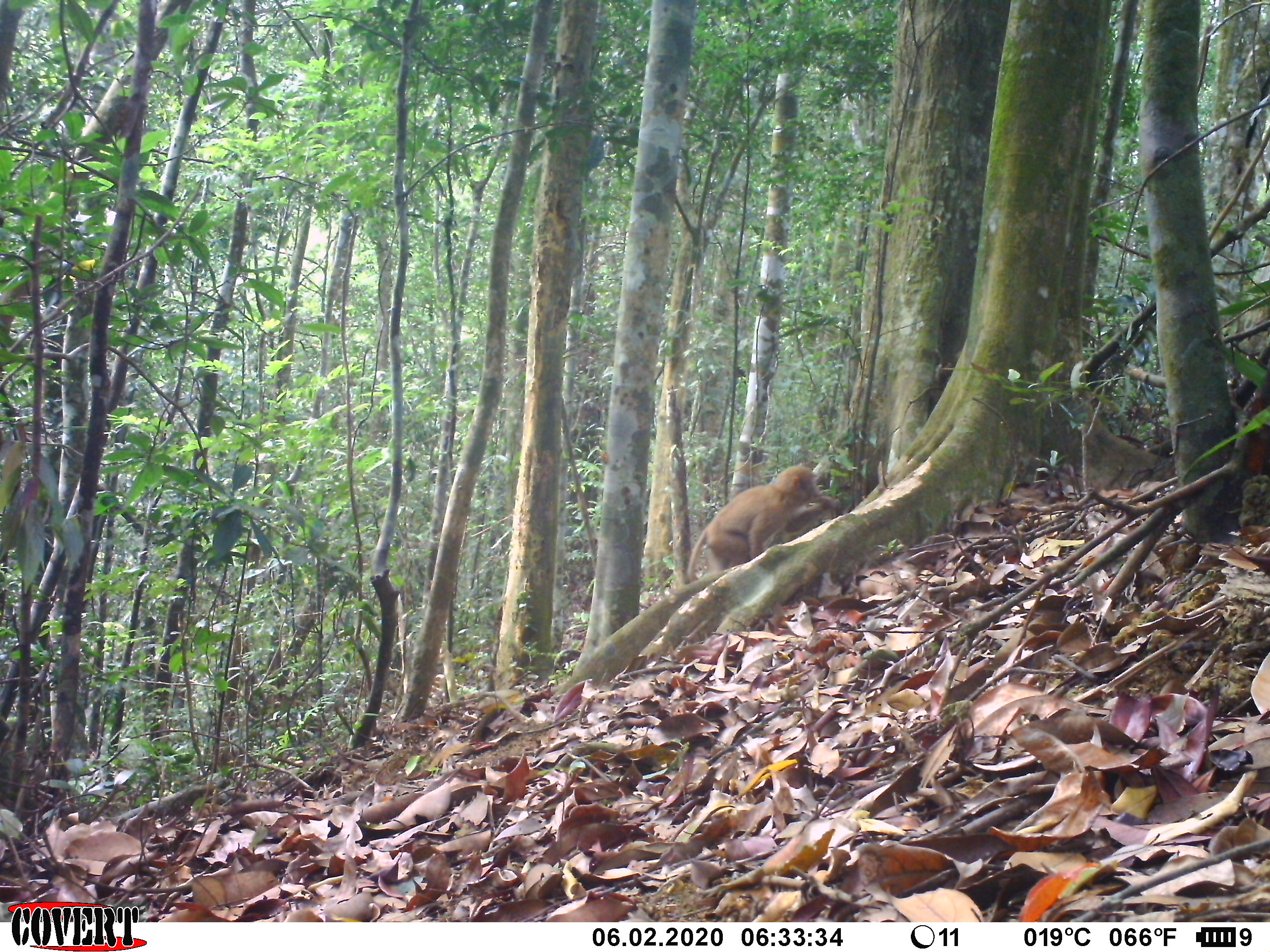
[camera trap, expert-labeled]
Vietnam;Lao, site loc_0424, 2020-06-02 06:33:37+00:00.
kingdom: Animalia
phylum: Chordata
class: Mammalia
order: Primates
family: Cercopithecidae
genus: Macaca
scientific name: Macaca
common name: macaques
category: assam or rhesus macaque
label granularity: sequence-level